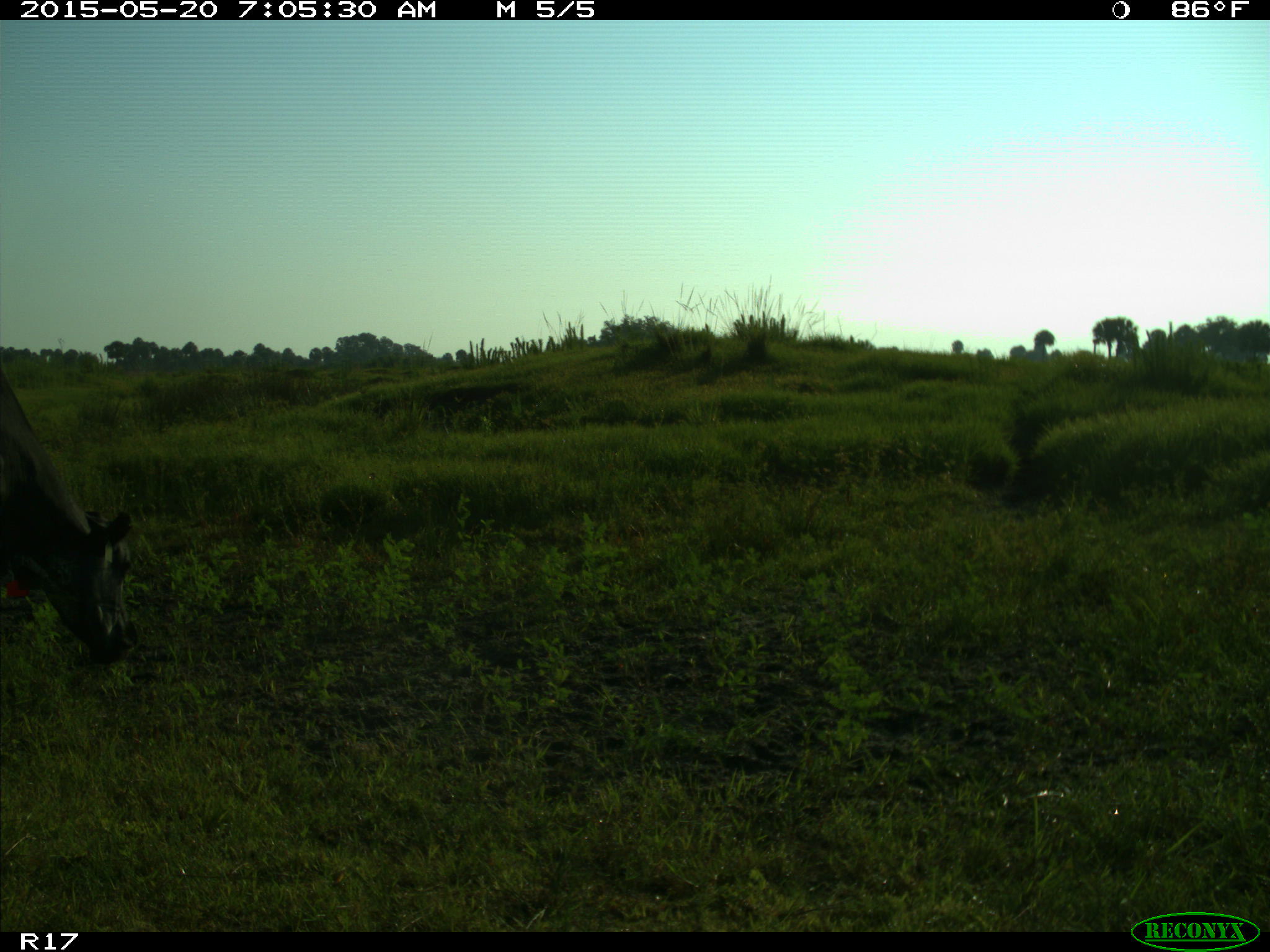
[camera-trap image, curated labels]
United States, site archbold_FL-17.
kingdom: Animalia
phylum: Chordata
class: Mammalia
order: Artiodactyla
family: Bovidae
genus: Bos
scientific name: Bos taurus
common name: domestic cow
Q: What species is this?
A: Bos taurus (domestic cow).